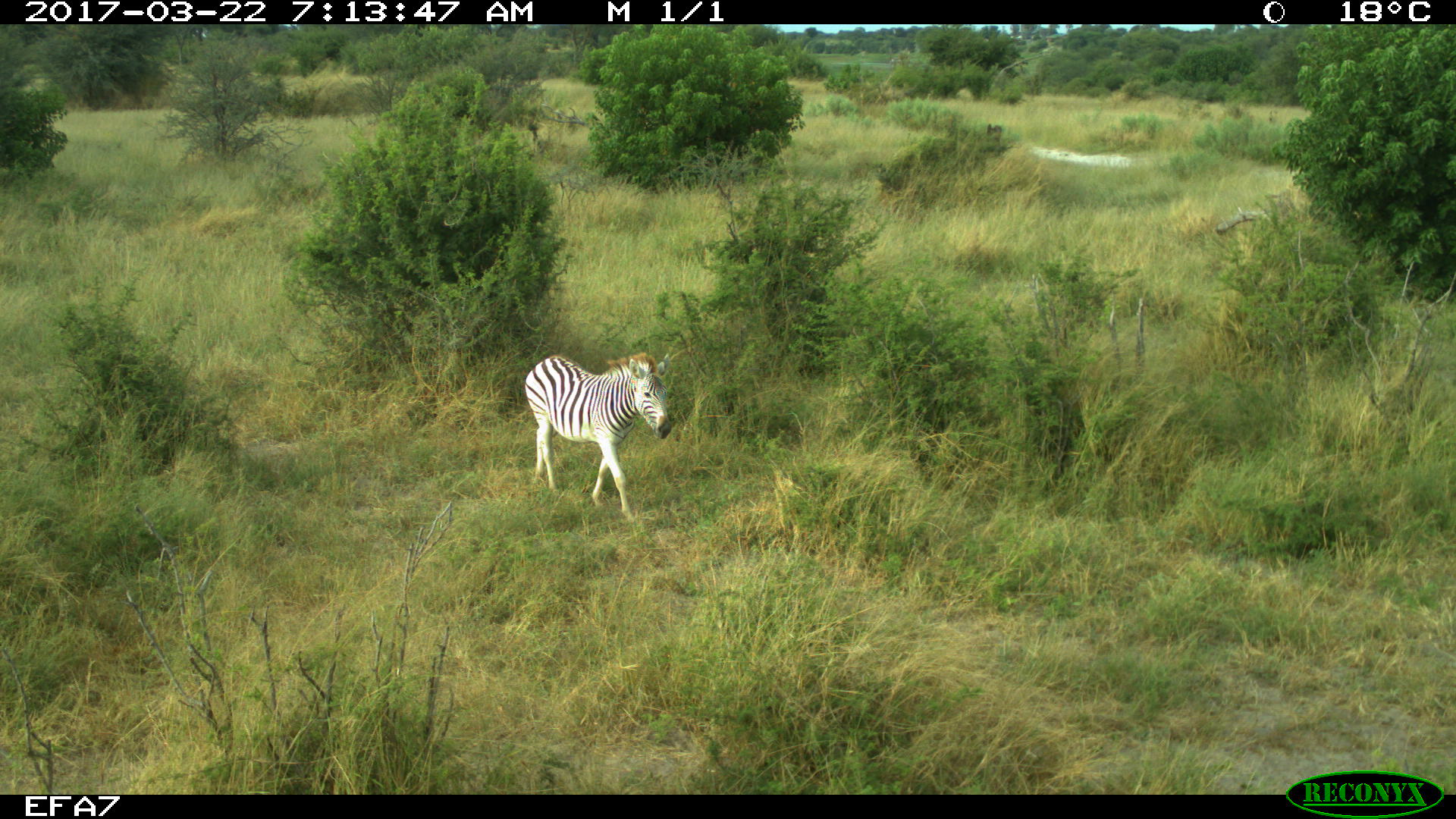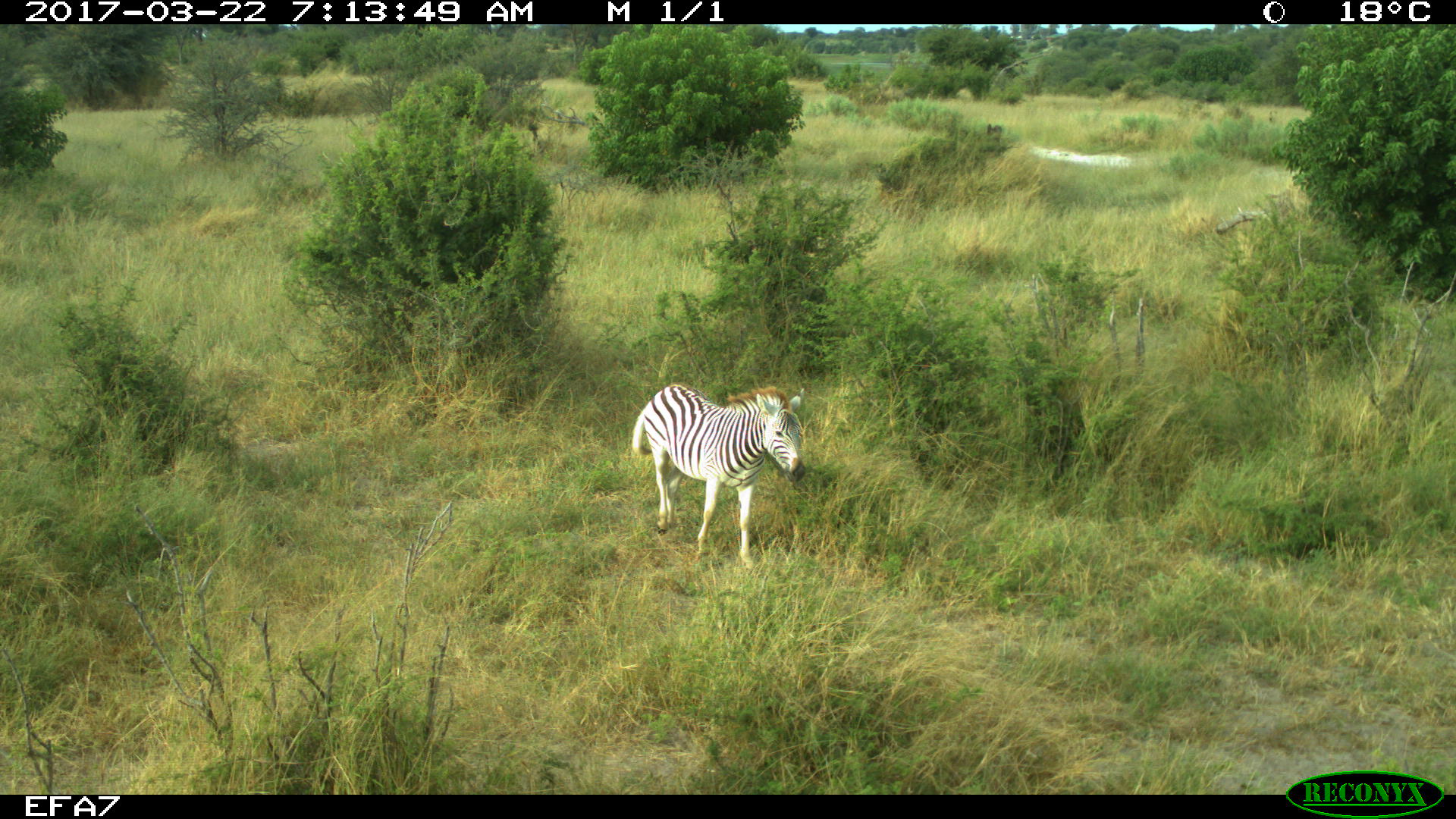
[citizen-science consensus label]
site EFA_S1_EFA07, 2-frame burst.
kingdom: Animalia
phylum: Chordata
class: Mammalia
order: Perissodactyla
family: Equidae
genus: Equus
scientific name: Equus quagga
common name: plains zebra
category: zebraplains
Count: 1.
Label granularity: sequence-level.